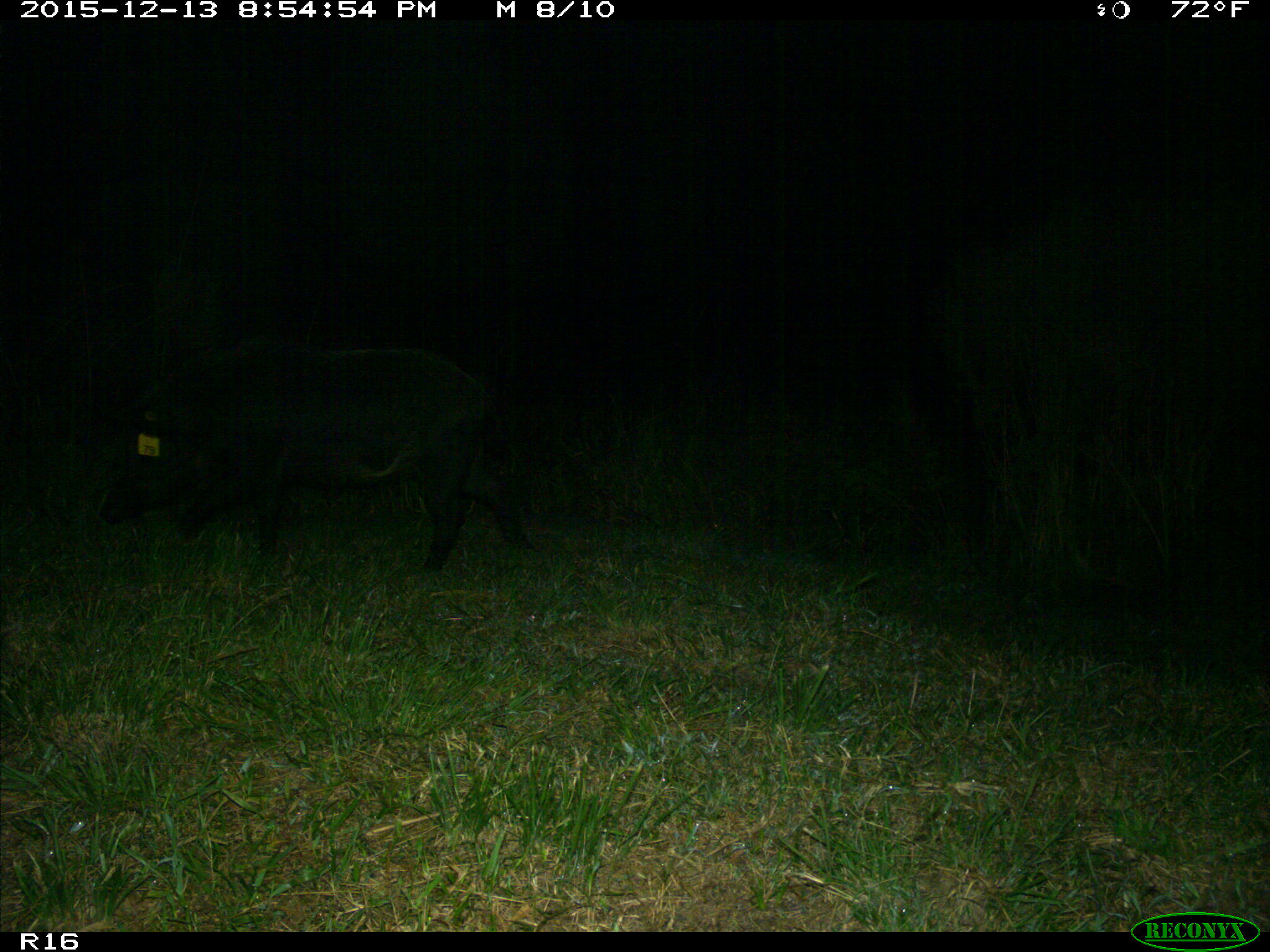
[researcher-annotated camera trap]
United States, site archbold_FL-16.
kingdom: Animalia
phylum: Chordata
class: Mammalia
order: Artiodactyla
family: Suidae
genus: Sus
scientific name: Sus scrofa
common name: wild boar